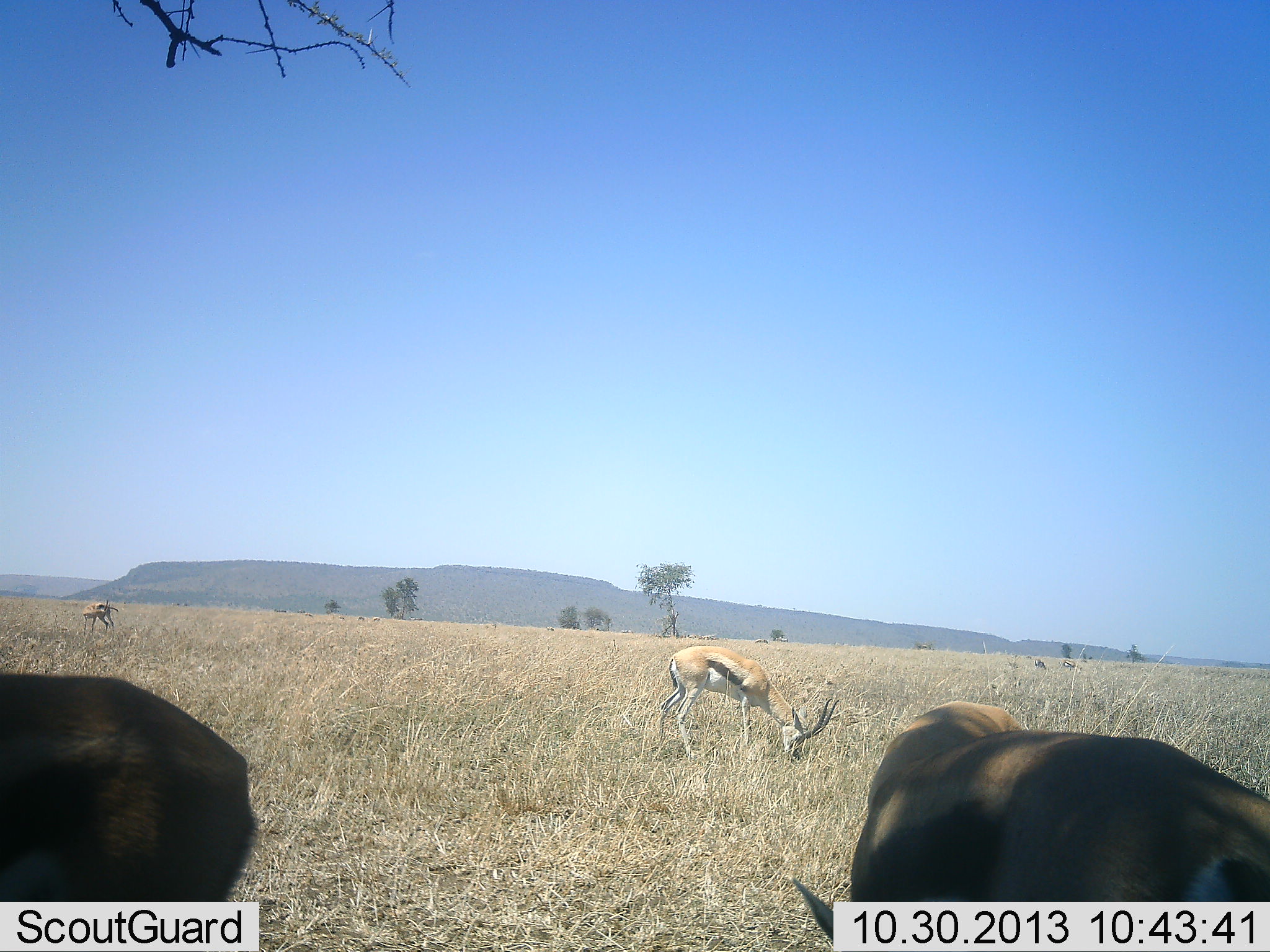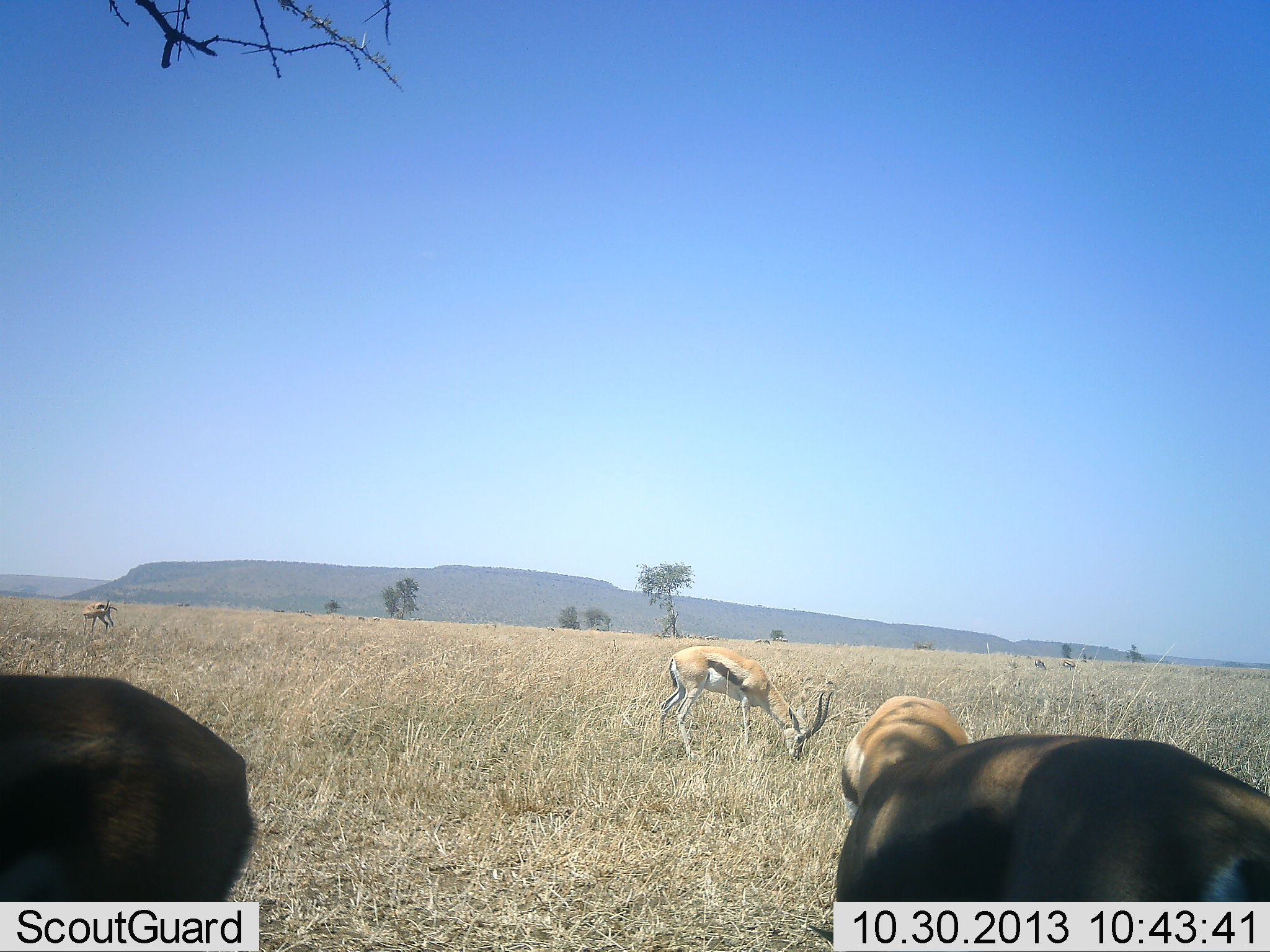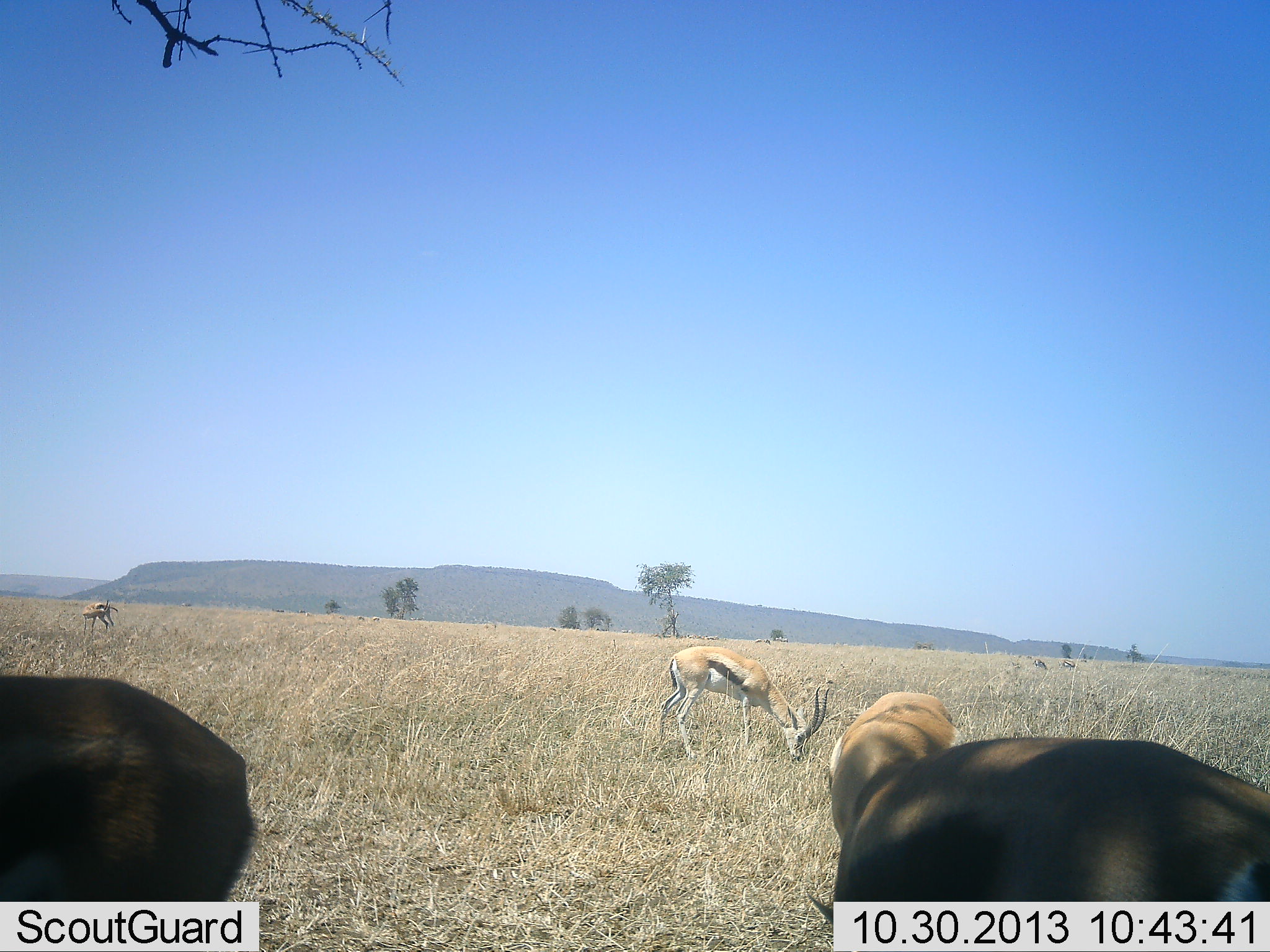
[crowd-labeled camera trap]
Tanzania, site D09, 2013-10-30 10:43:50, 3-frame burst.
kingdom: Animalia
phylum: Chordata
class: Mammalia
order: Artiodactyla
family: Bovidae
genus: Eudorcas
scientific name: Eudorcas thomsonii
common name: thomson's gazelle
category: gazellethomsons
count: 5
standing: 50%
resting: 0%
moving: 0%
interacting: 0%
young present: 0%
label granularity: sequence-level